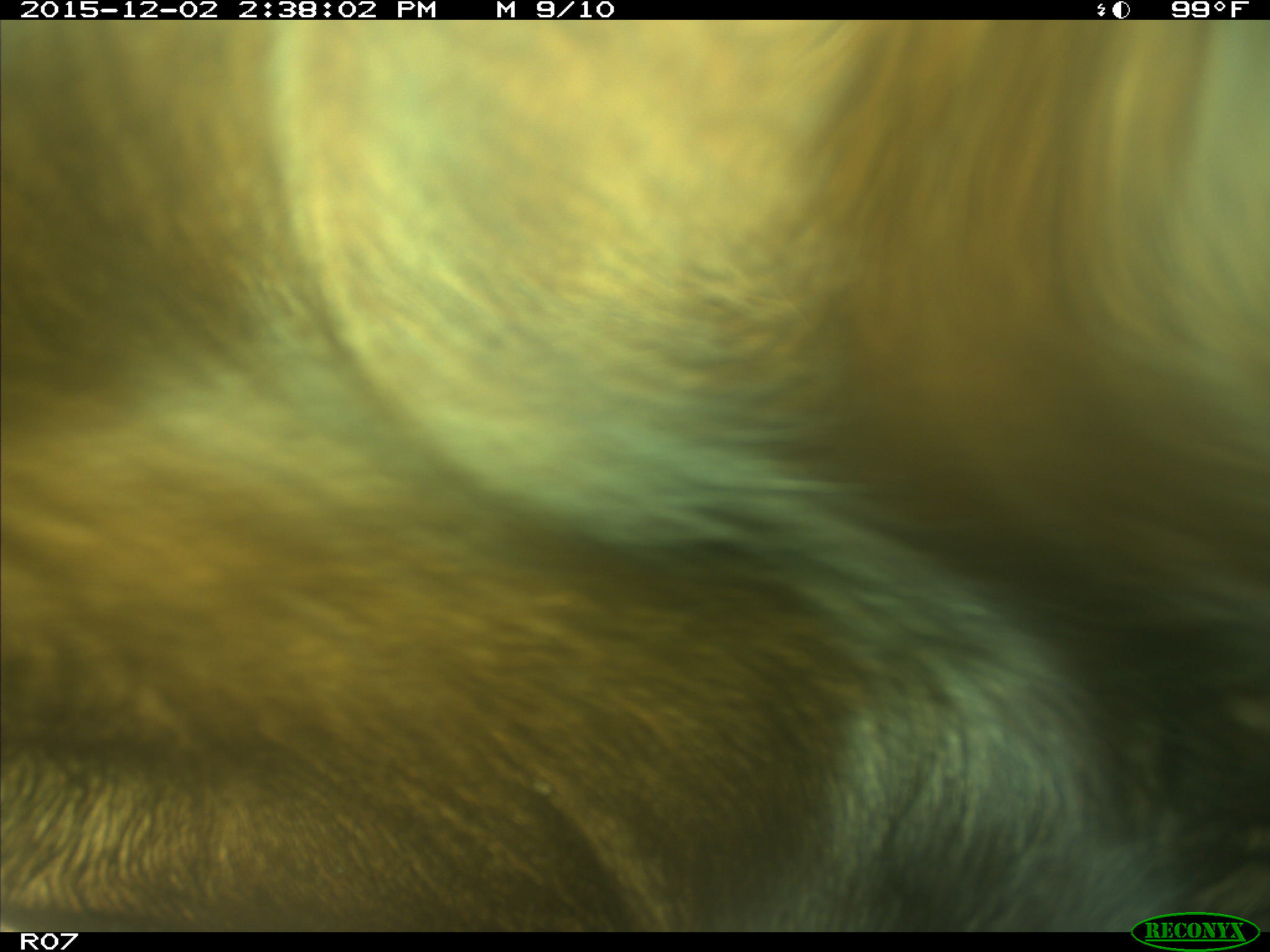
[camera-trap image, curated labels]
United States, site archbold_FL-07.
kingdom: Animalia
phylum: Chordata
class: Mammalia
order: Artiodactyla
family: Bovidae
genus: Bos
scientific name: Bos taurus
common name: domestic cow